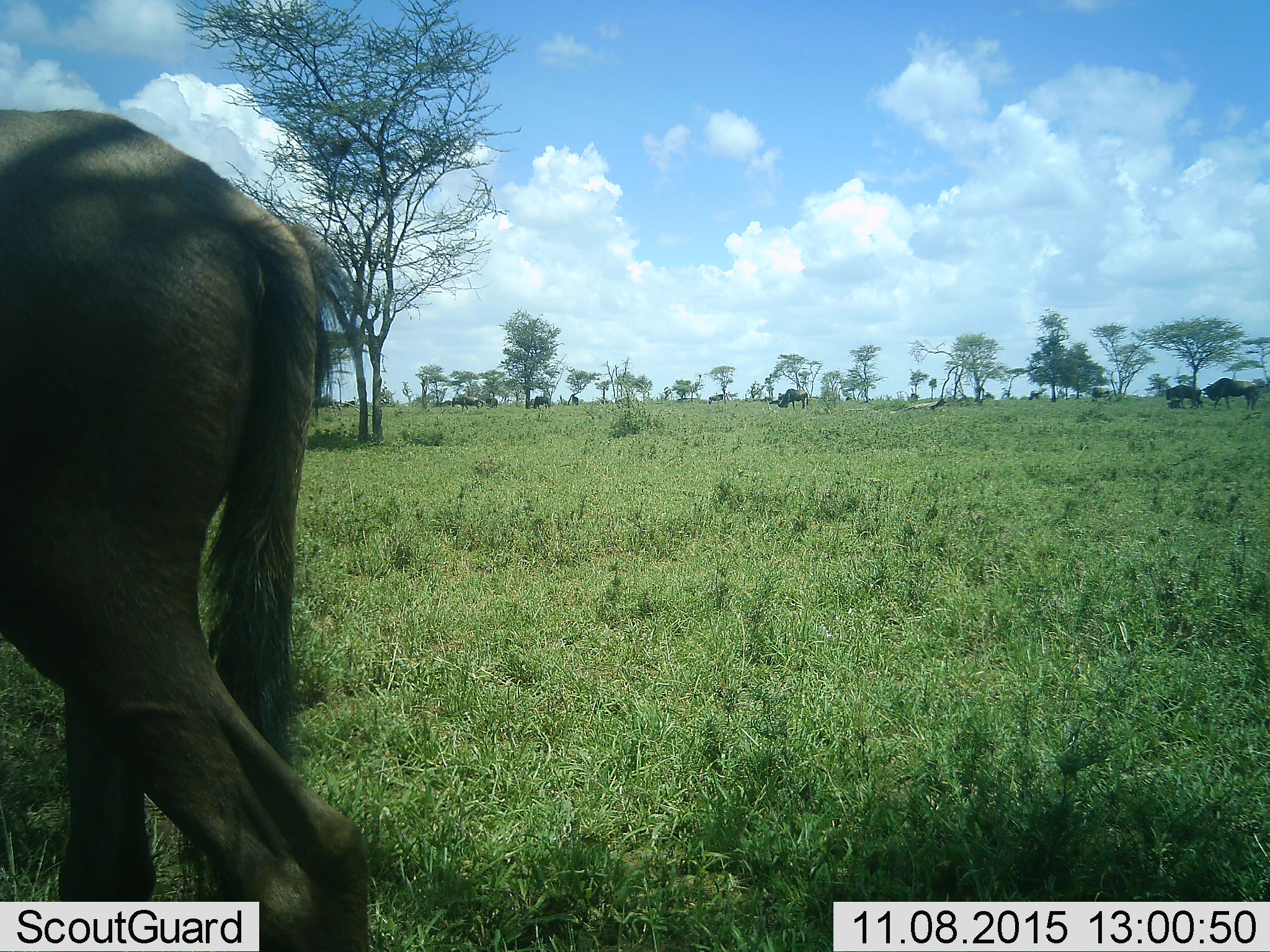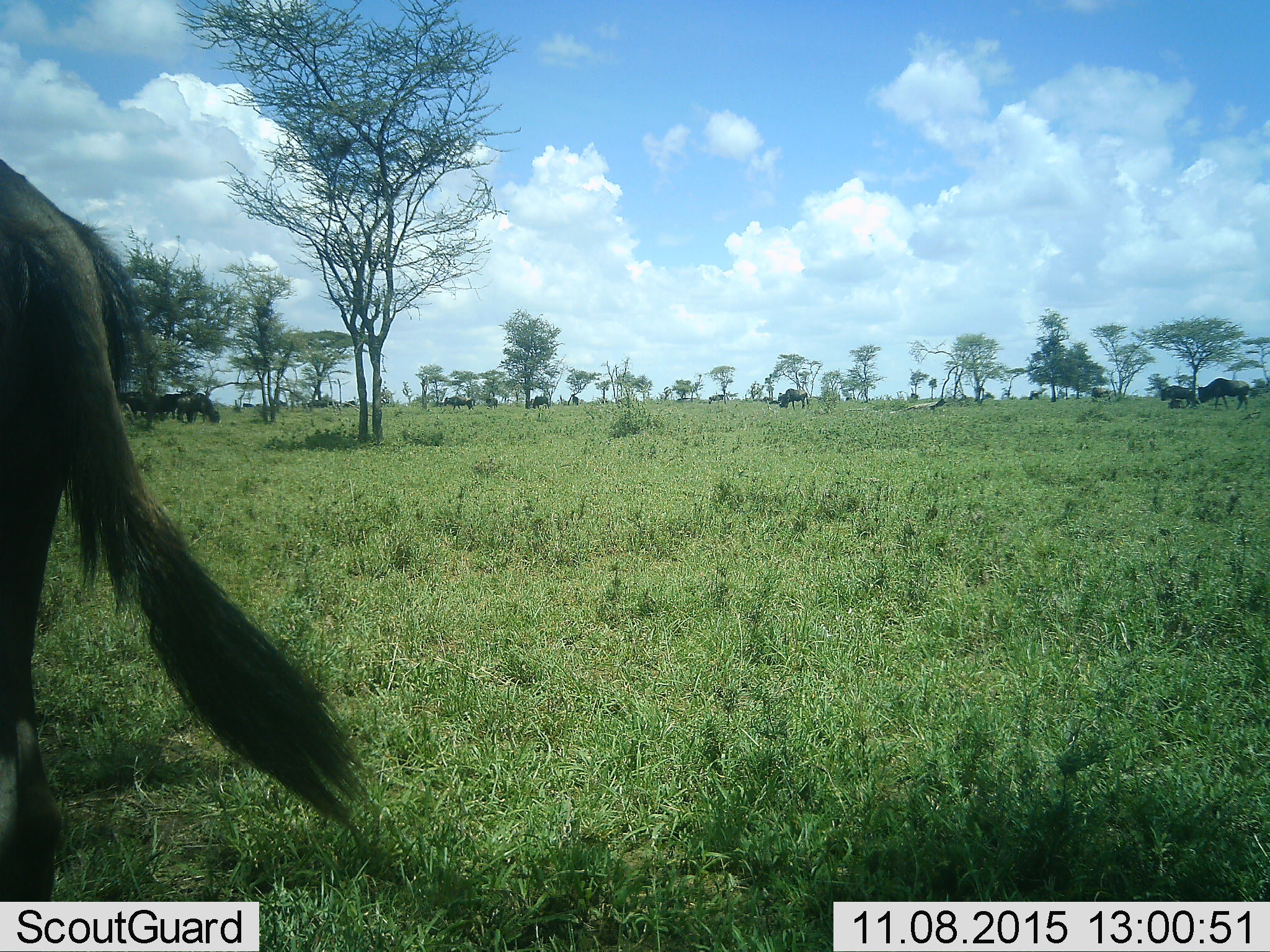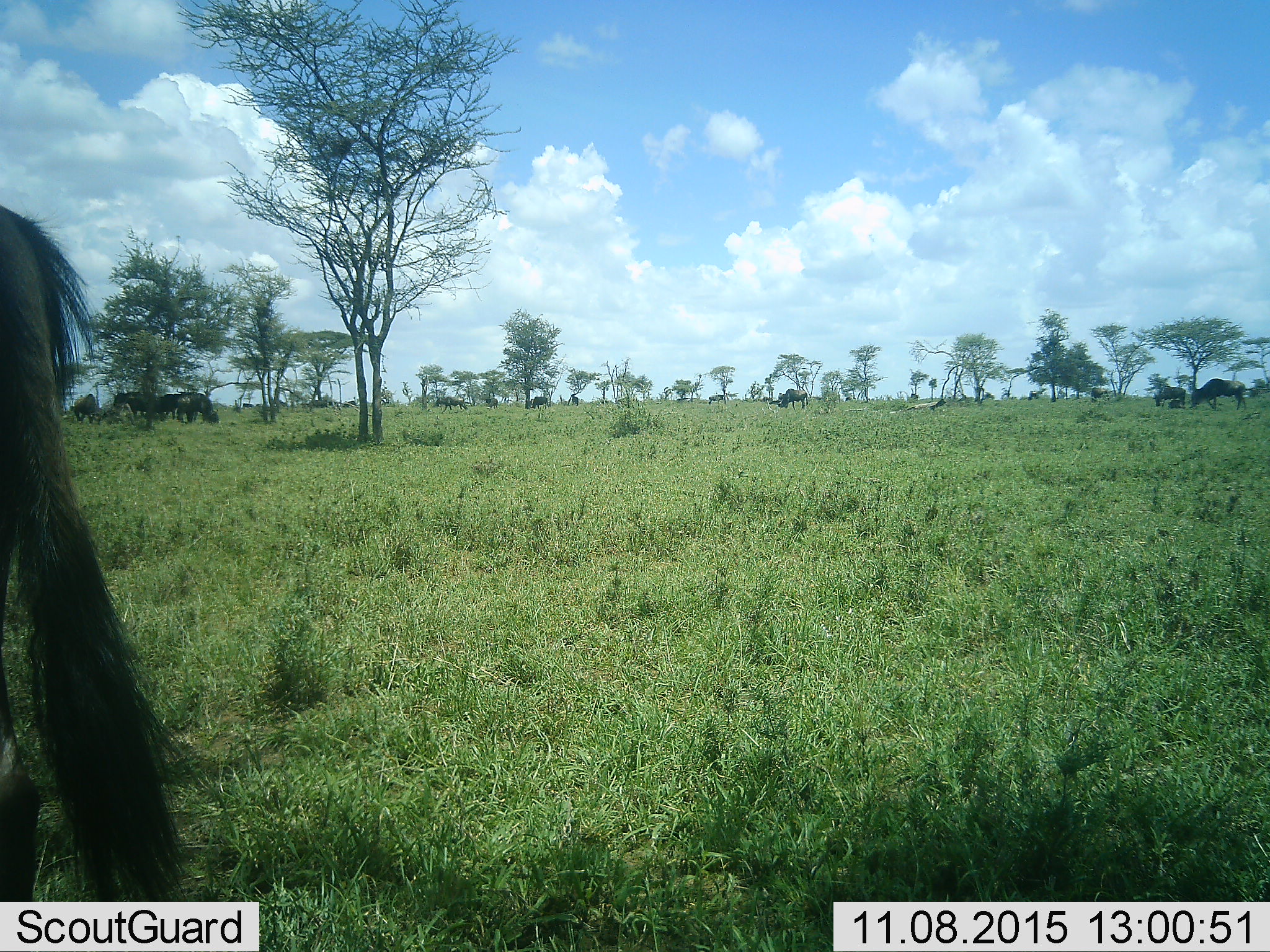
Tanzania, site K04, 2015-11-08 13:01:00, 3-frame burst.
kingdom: Animalia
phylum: Chordata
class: Mammalia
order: Artiodactyla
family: Bovidae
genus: Connochaetes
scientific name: Connochaetes taurinus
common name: blue wildebeest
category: wildebeest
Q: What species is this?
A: Wildebeest (blue wildebeest) (Connochaetes taurinus).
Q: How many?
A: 11-50.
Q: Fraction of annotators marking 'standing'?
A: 33%.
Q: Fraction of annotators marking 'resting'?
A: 0%.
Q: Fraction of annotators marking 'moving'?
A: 100%.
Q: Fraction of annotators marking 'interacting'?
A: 11%.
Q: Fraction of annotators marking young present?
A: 0%.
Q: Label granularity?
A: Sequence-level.